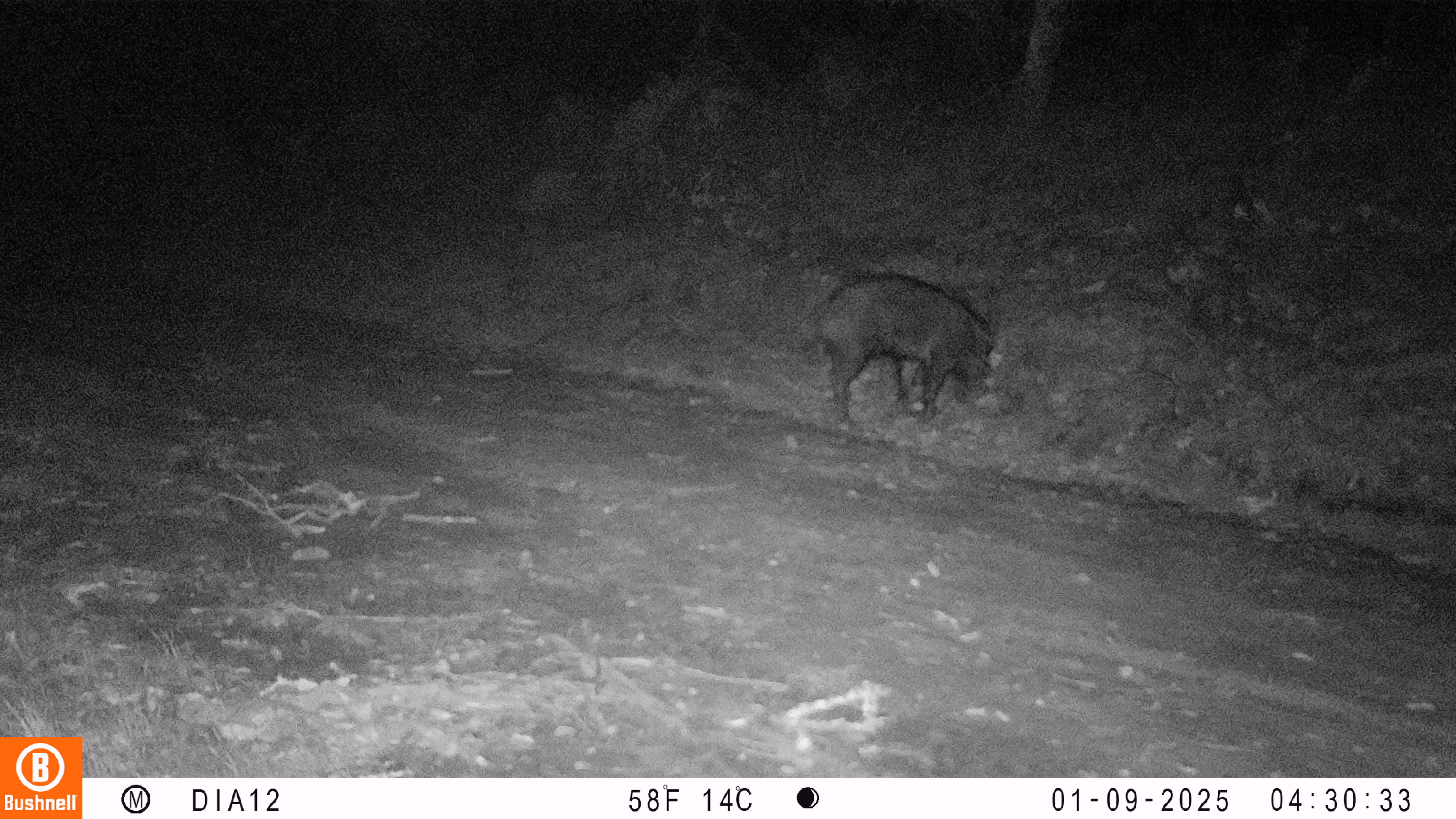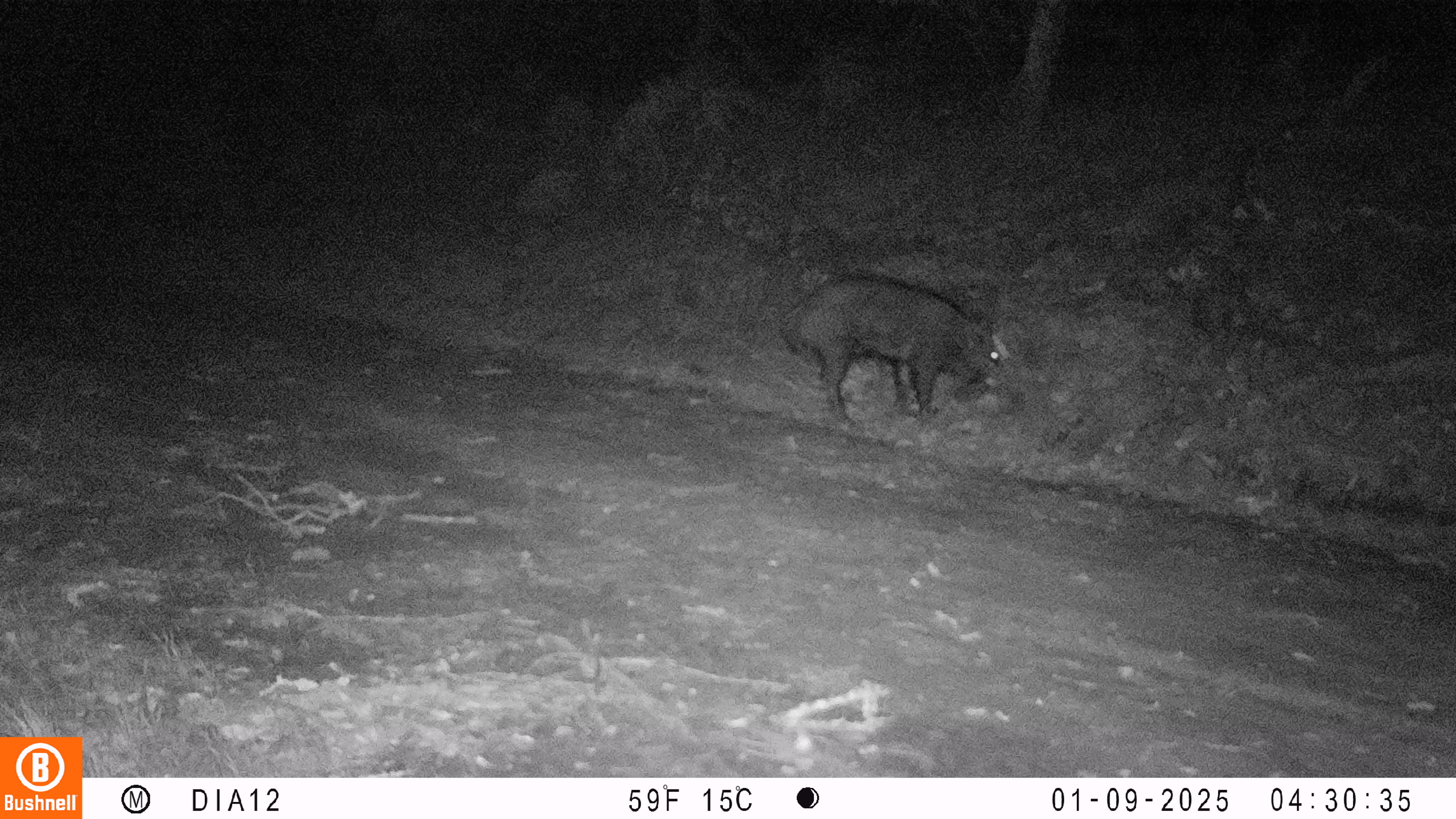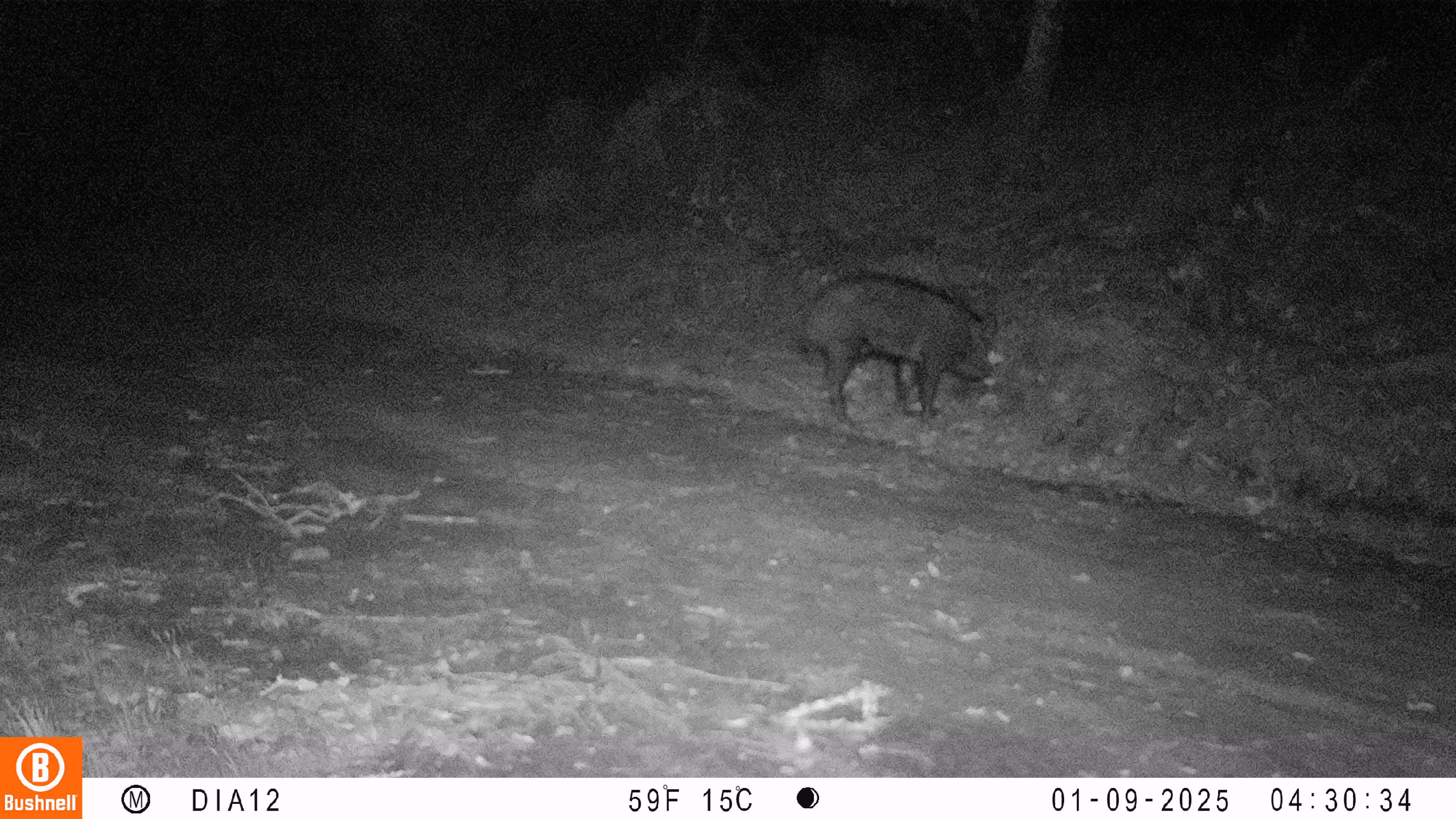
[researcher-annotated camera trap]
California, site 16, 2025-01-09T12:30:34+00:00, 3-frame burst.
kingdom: Animalia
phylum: Chordata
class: Mammalia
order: Artiodactyla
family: Suidae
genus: Sus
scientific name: Sus scrofa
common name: wild boar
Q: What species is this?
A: Wild boar (Sus scrofa).